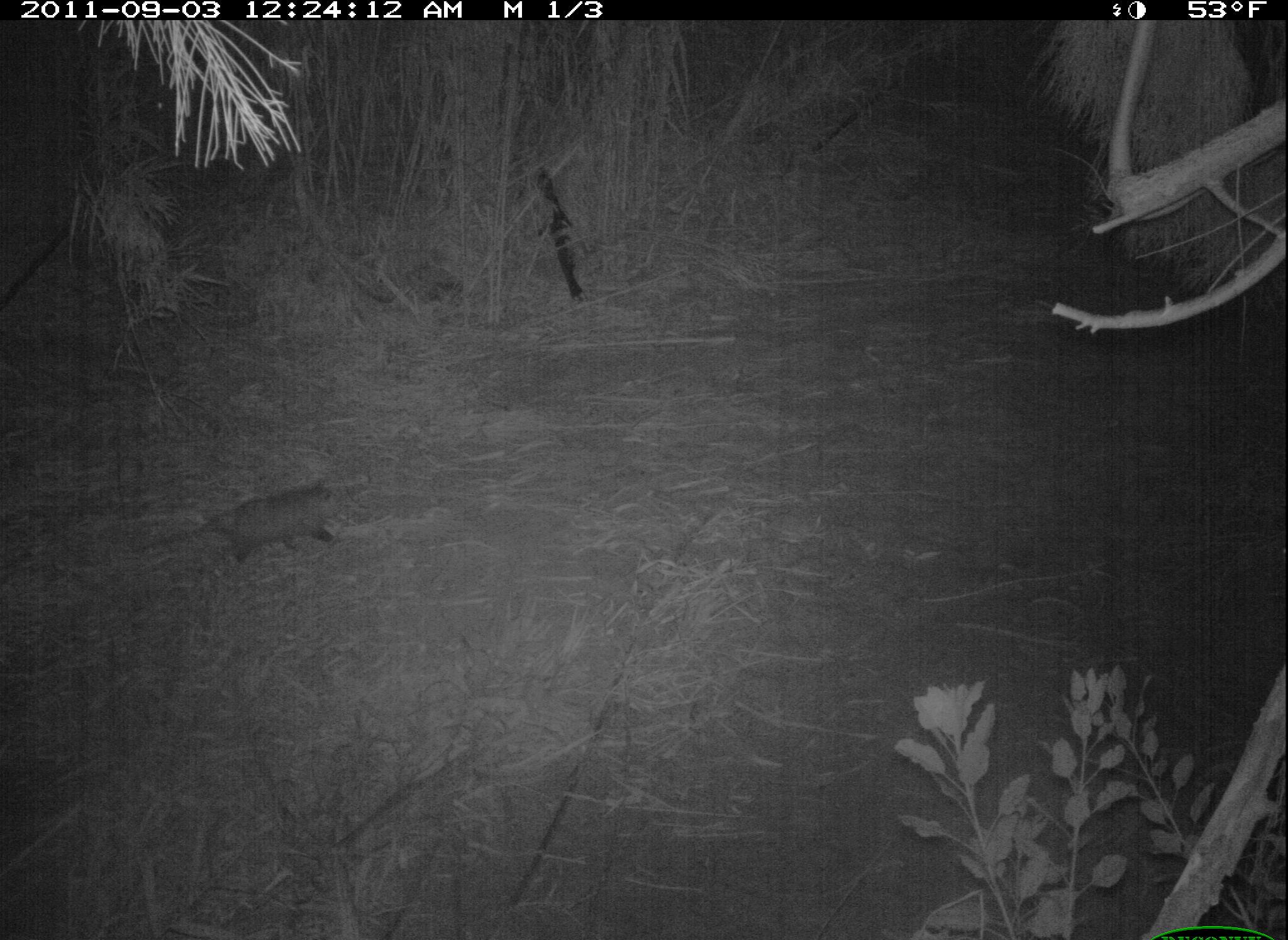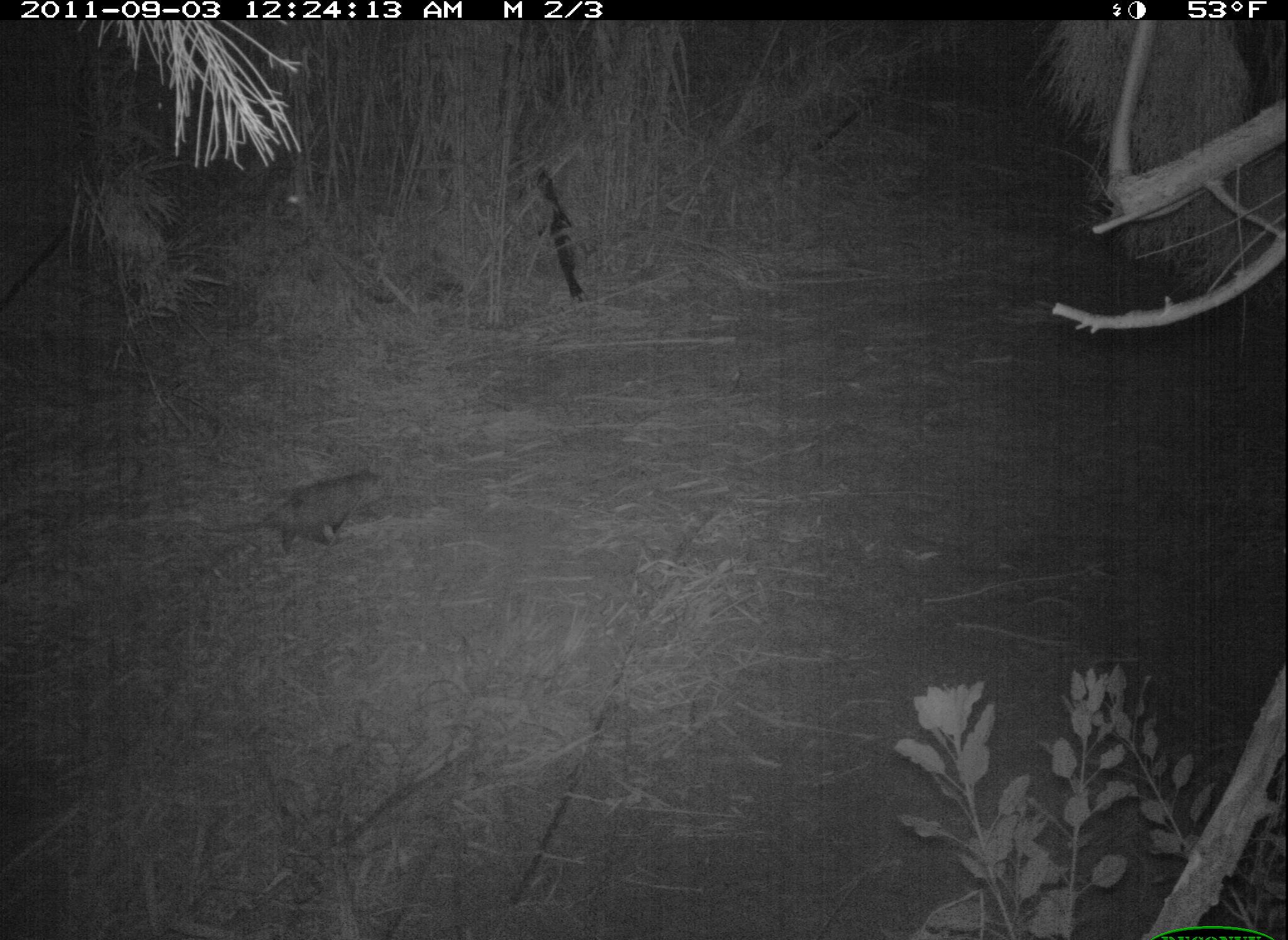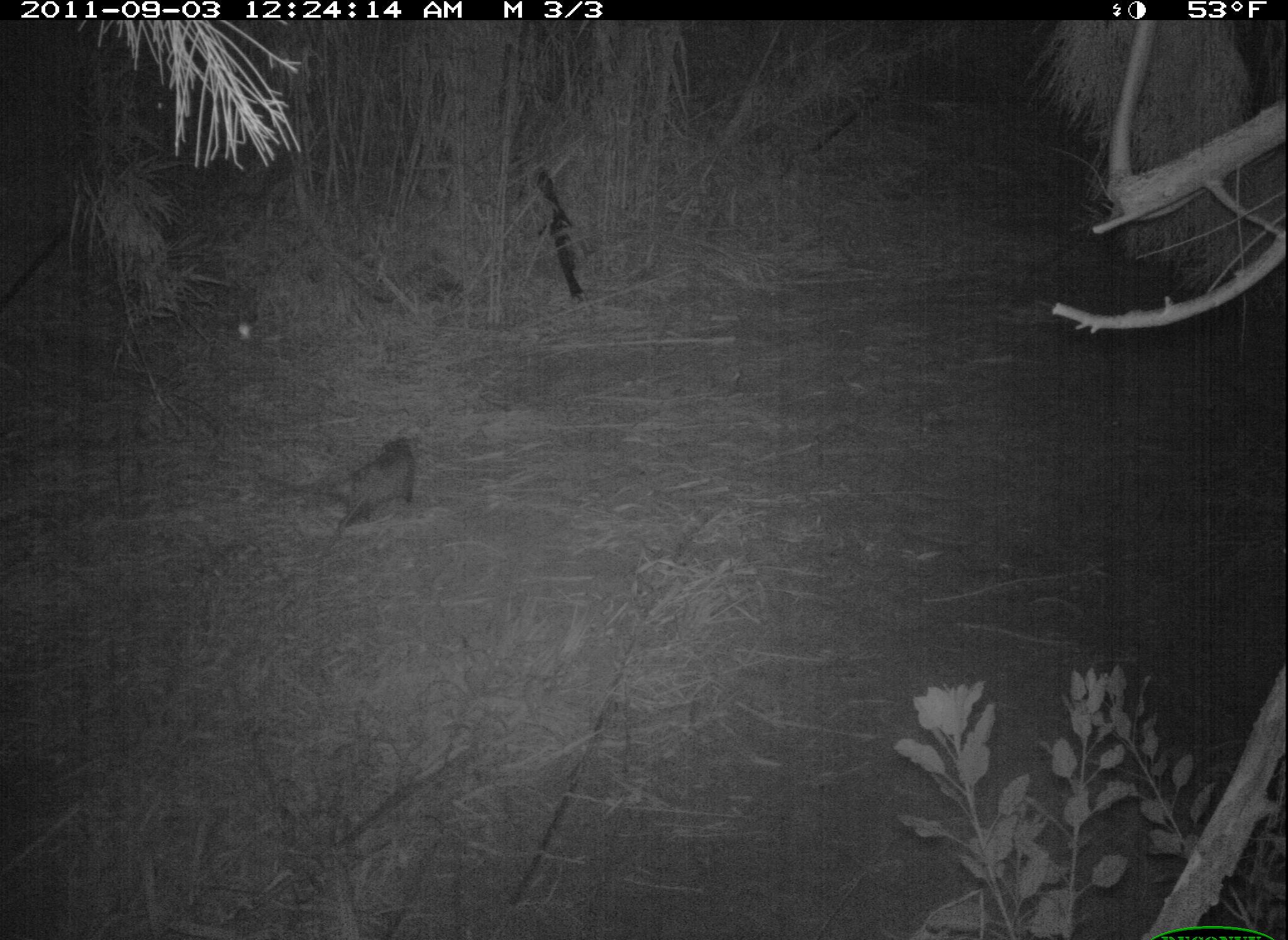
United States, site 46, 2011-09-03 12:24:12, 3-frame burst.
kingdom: Animalia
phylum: Chordata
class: Mammalia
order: Didelphimorphia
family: Didelphidae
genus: Didelphis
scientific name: Didelphis virginiana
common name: virginia opossum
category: opossum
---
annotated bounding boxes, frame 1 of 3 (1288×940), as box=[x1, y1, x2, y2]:
opossum: box=[140, 475, 367, 570]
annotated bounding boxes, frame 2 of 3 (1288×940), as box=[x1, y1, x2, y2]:
opossum: box=[205, 463, 390, 562]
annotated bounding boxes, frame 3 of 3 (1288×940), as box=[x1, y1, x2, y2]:
opossum: box=[251, 428, 427, 535]